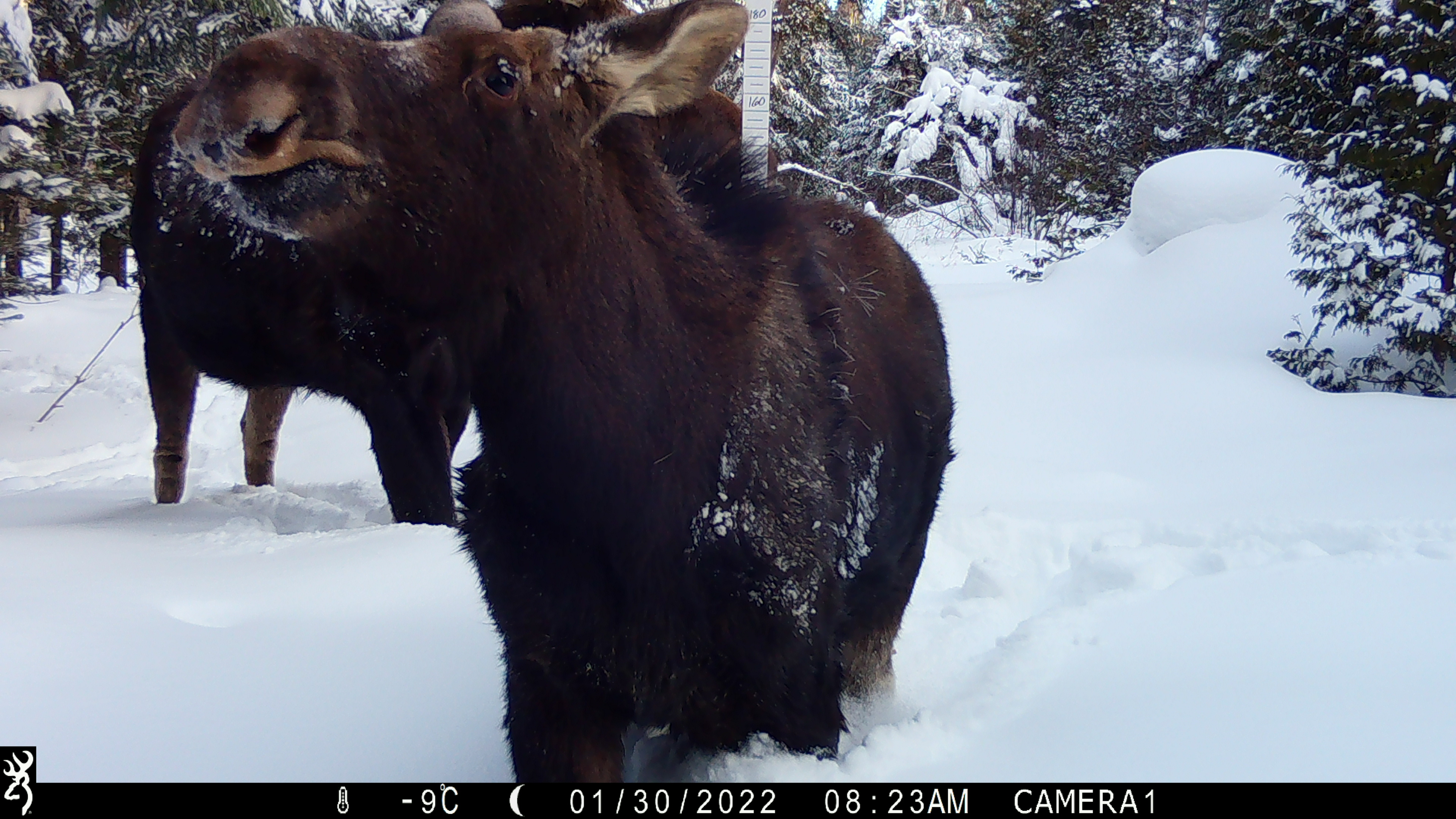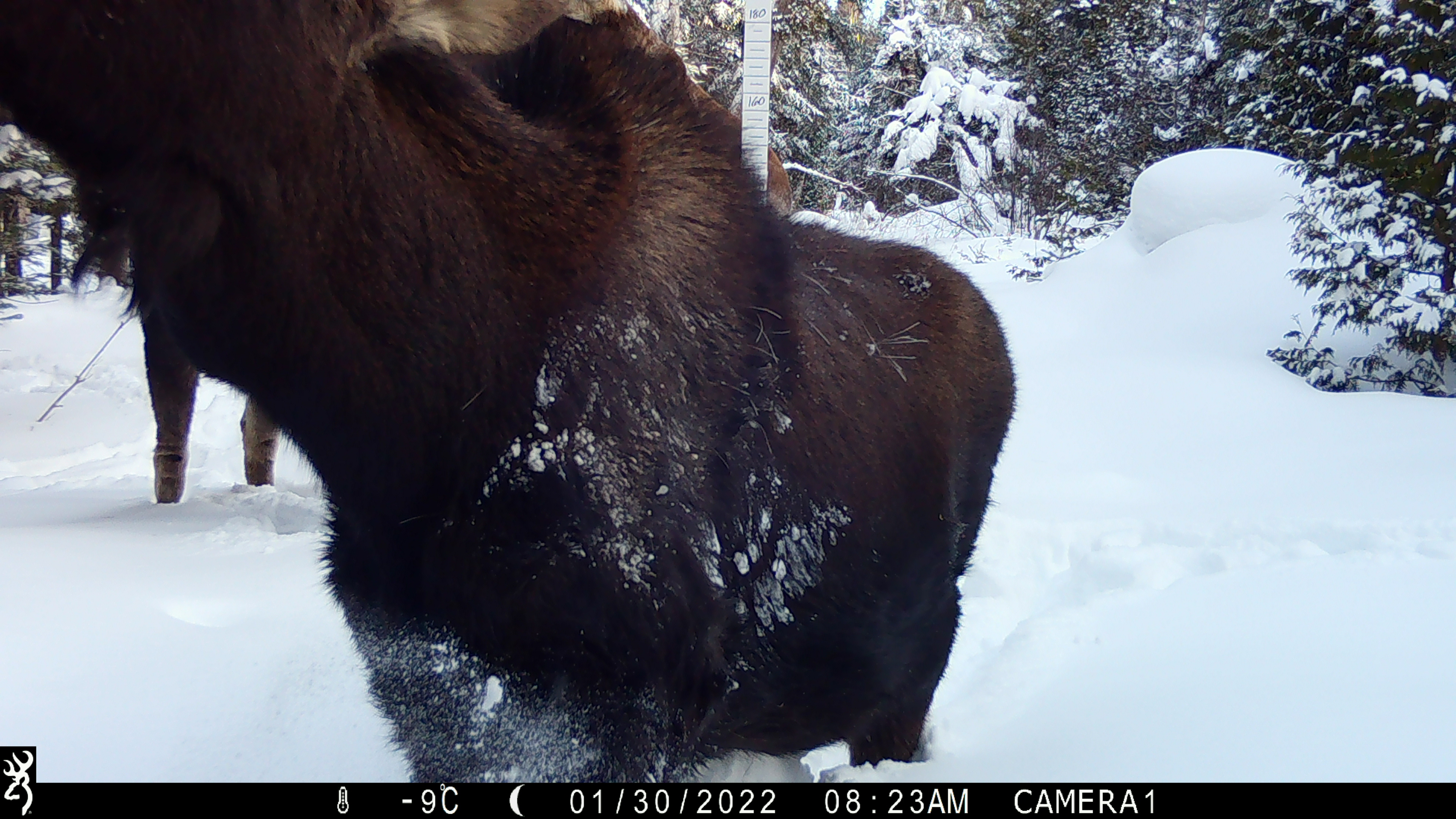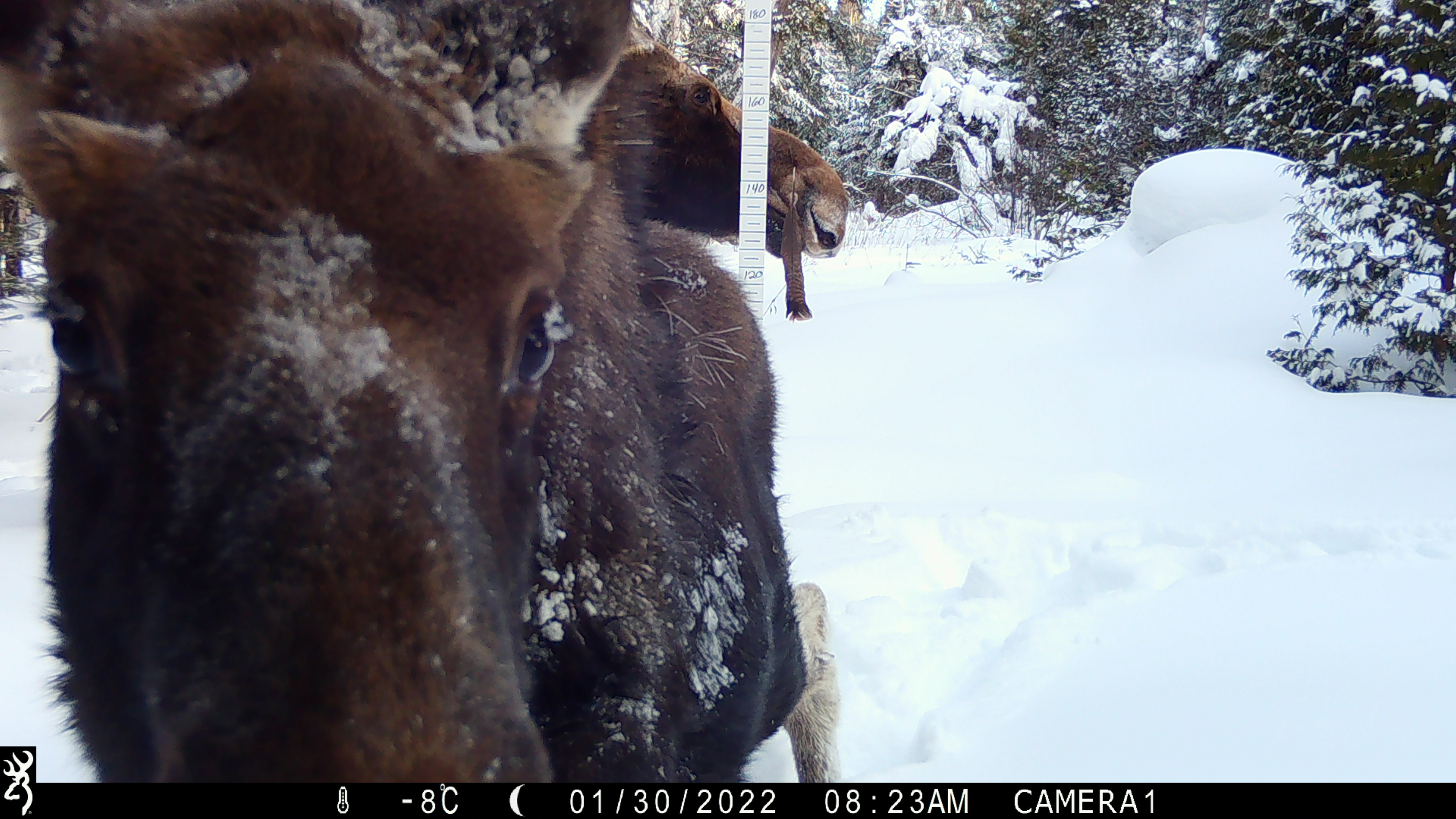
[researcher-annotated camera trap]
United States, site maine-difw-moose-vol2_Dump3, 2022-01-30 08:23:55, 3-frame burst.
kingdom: Animalia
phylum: Chordata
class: Mammalia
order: Artiodactyla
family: Cervidae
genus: Alces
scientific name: Alces alces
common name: moose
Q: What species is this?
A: Moose (Alces alces).